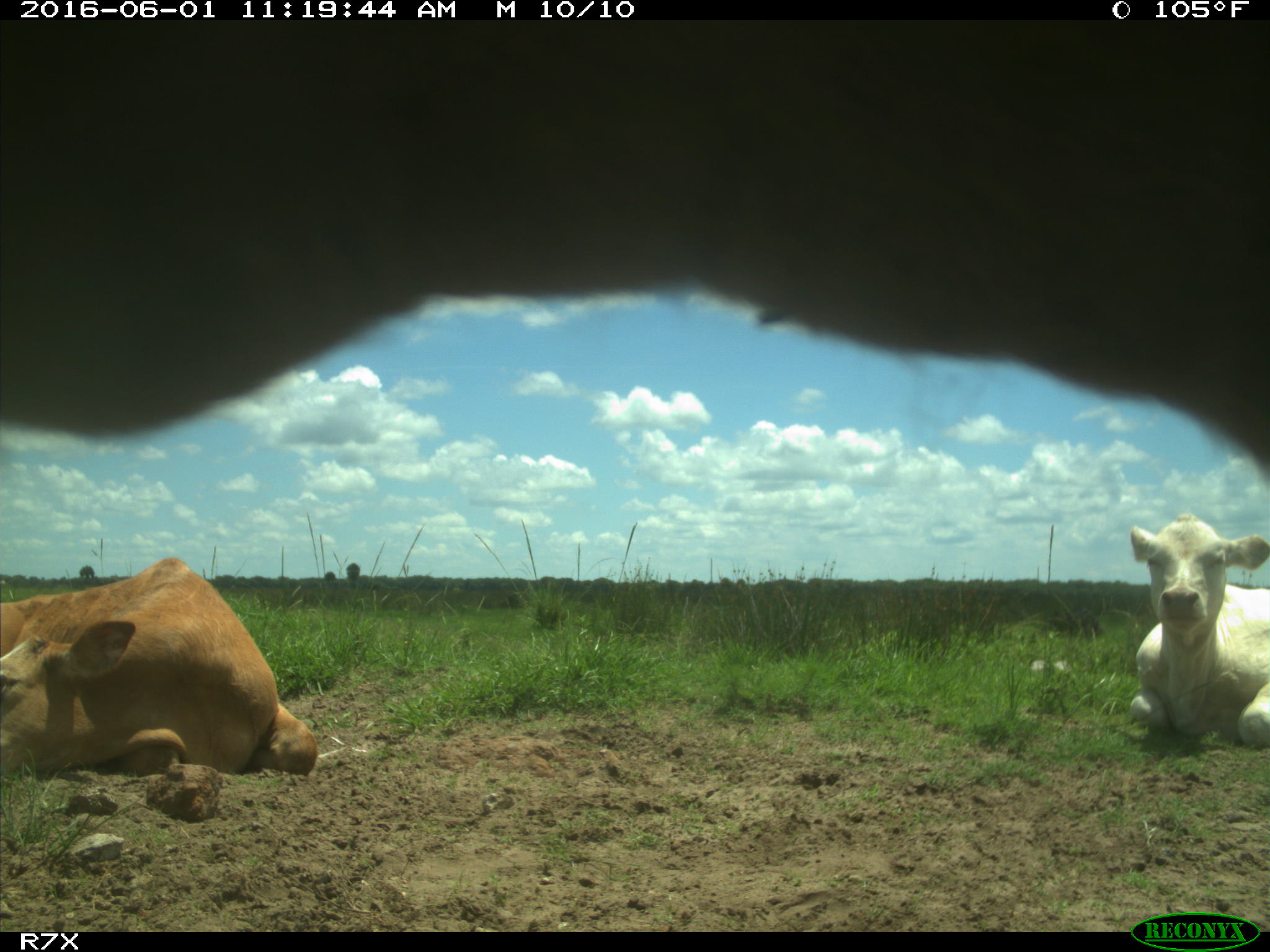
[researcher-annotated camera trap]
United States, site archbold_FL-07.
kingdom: Animalia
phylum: Chordata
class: Mammalia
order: Artiodactyla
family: Bovidae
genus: Bos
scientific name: Bos taurus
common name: domestic cow